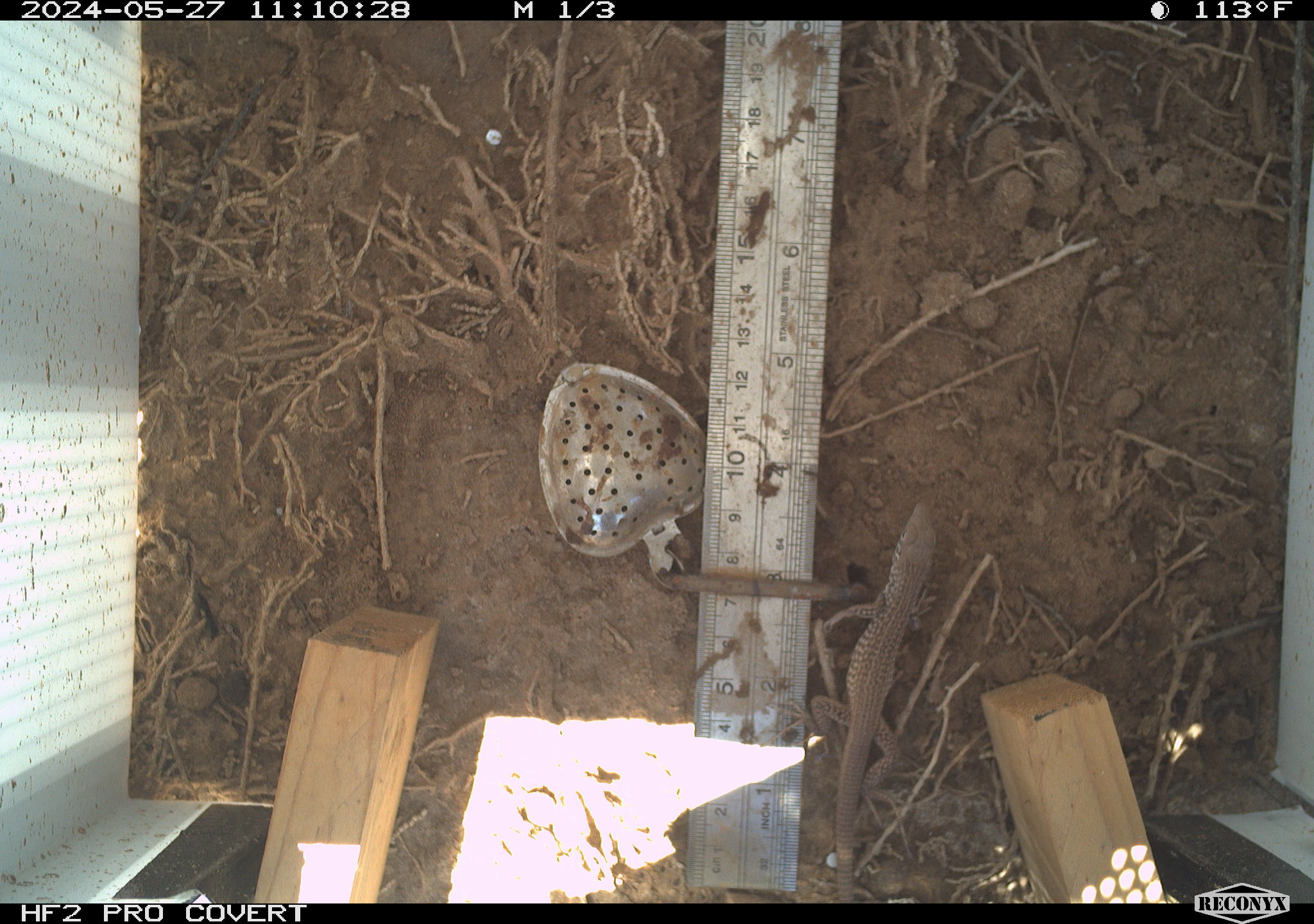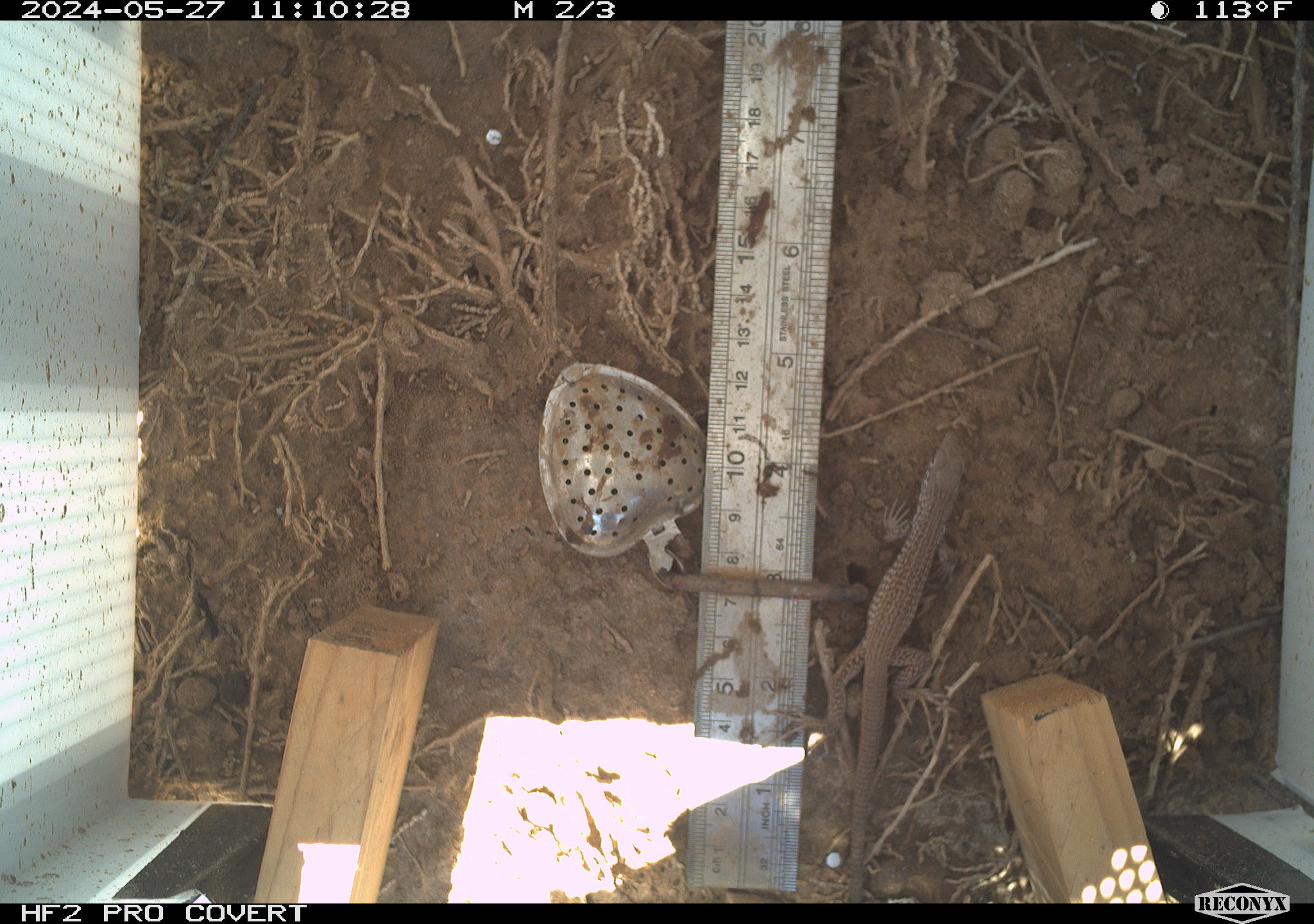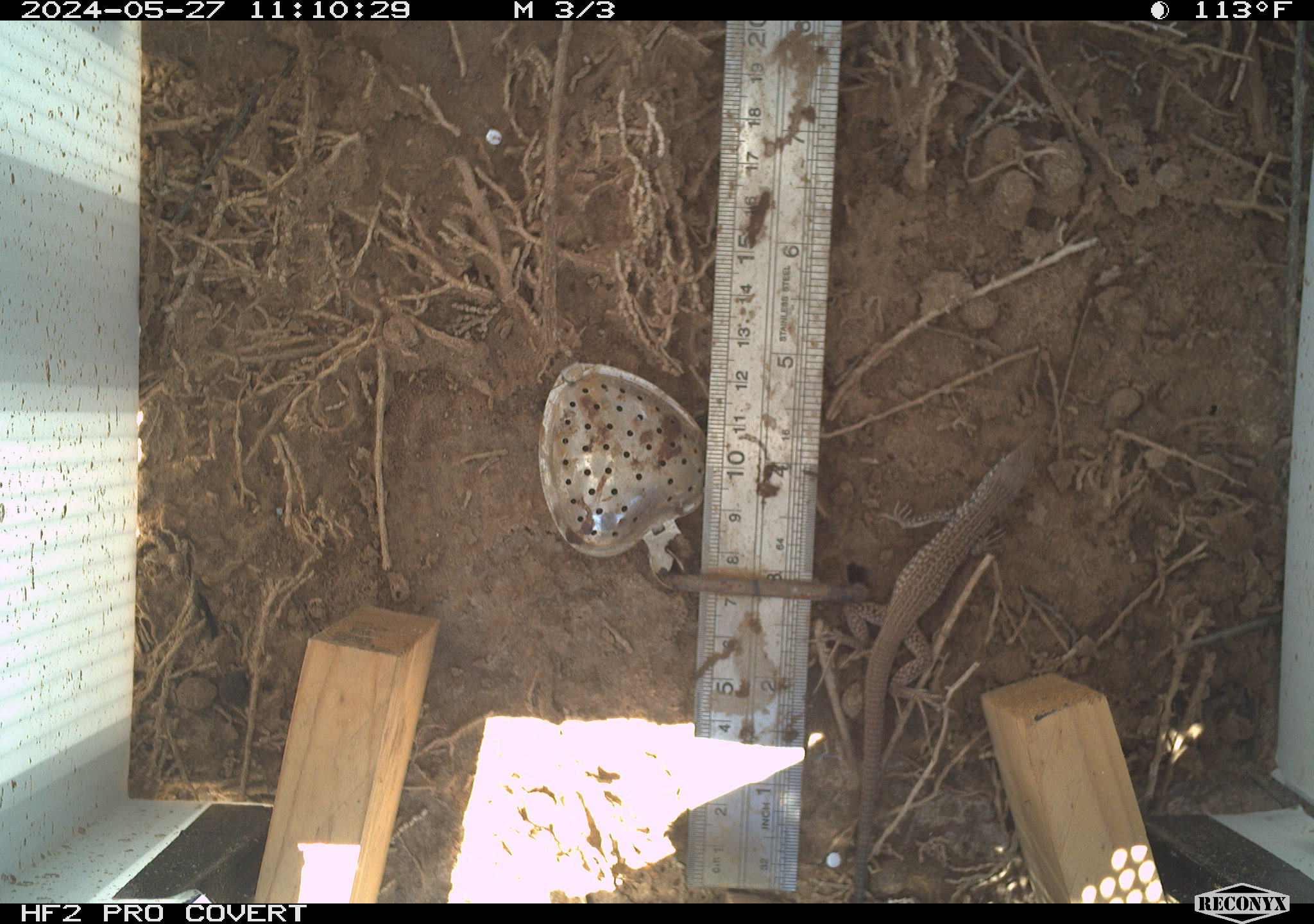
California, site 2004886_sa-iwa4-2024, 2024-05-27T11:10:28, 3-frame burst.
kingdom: Animalia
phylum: Chordata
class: Reptilia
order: Squamata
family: Teiidae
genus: Aspidoscelis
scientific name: Aspidoscelis tigris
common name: western whiptail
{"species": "western whiptail (Aspidoscelis tigris)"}